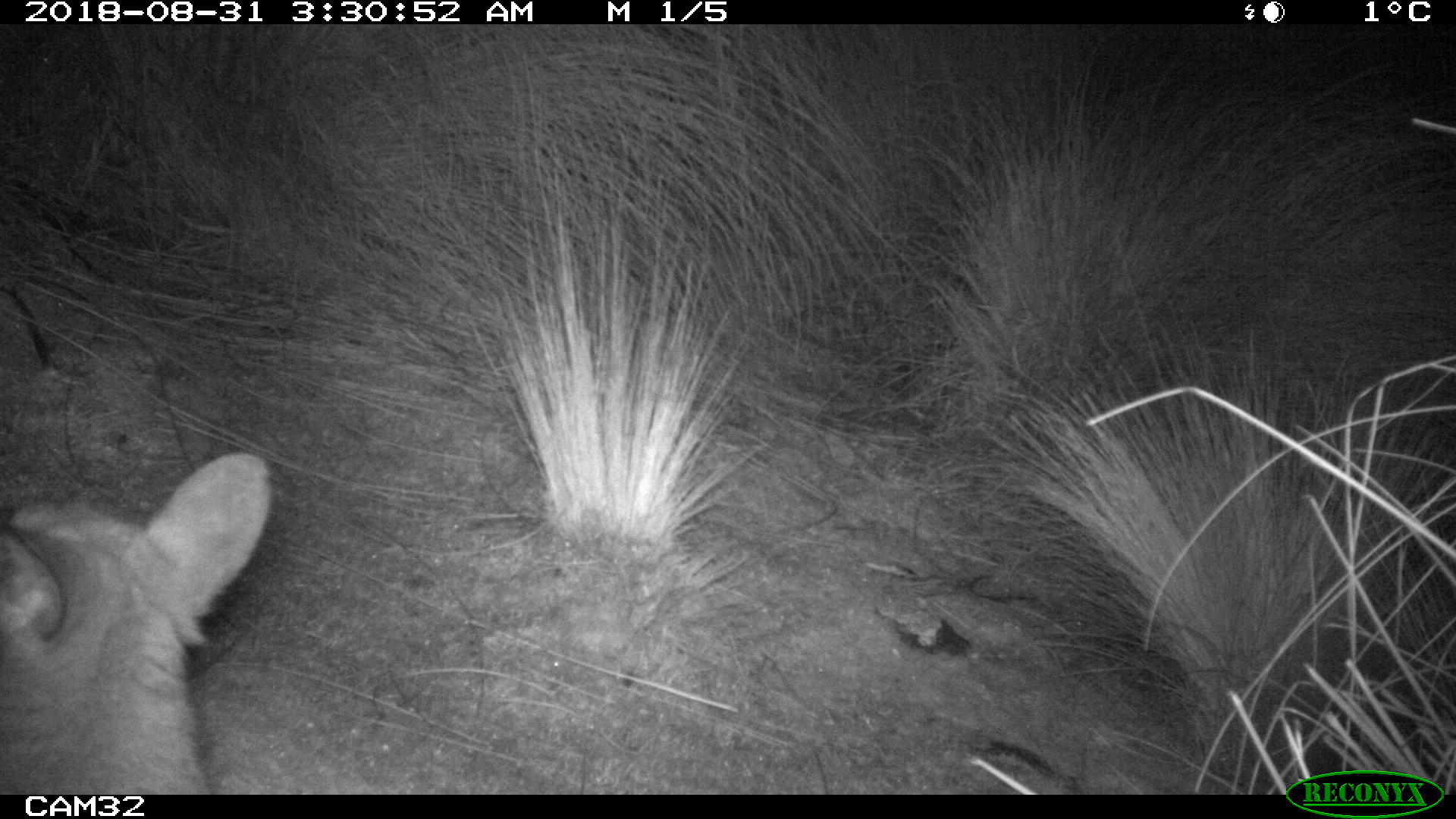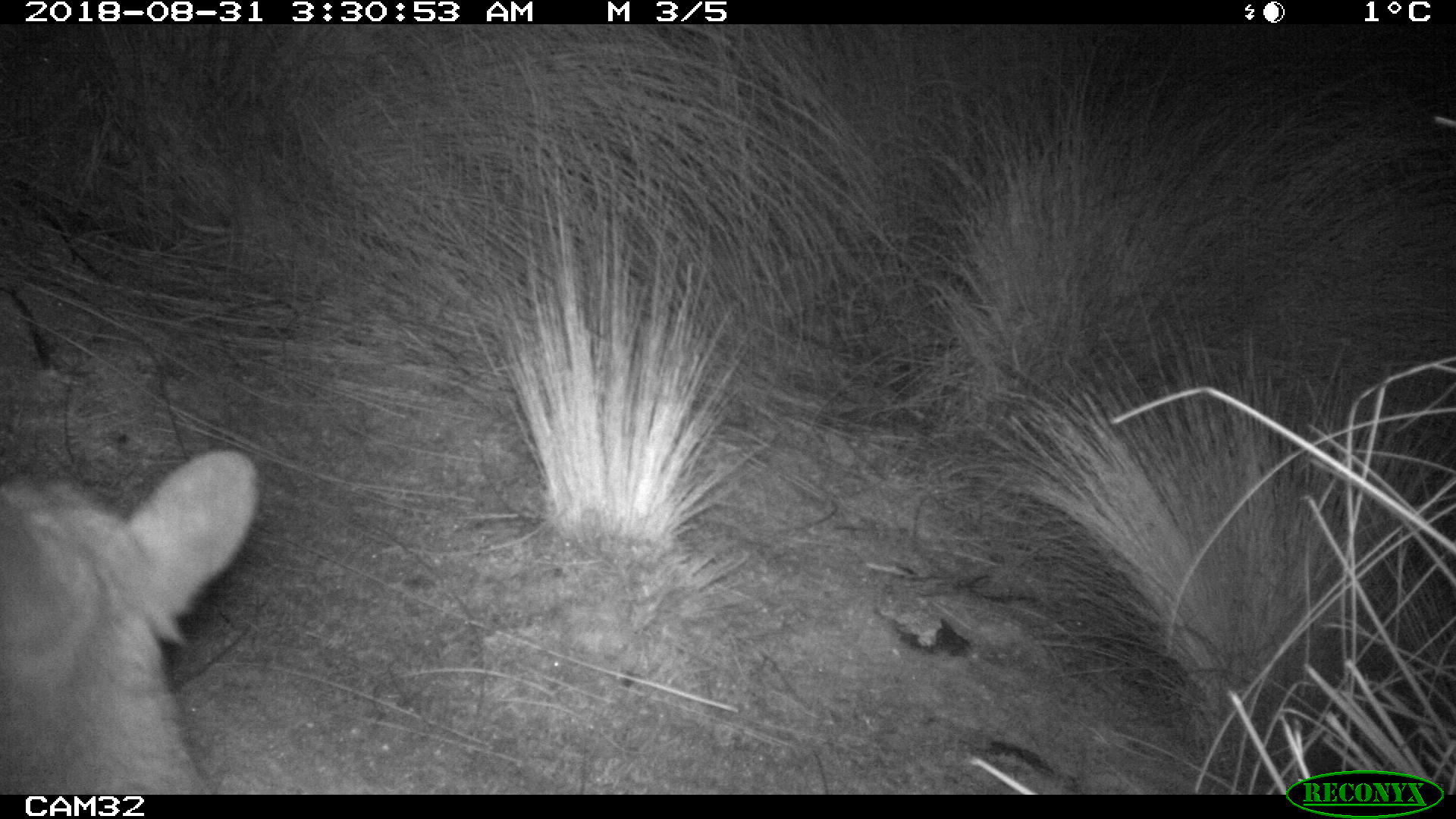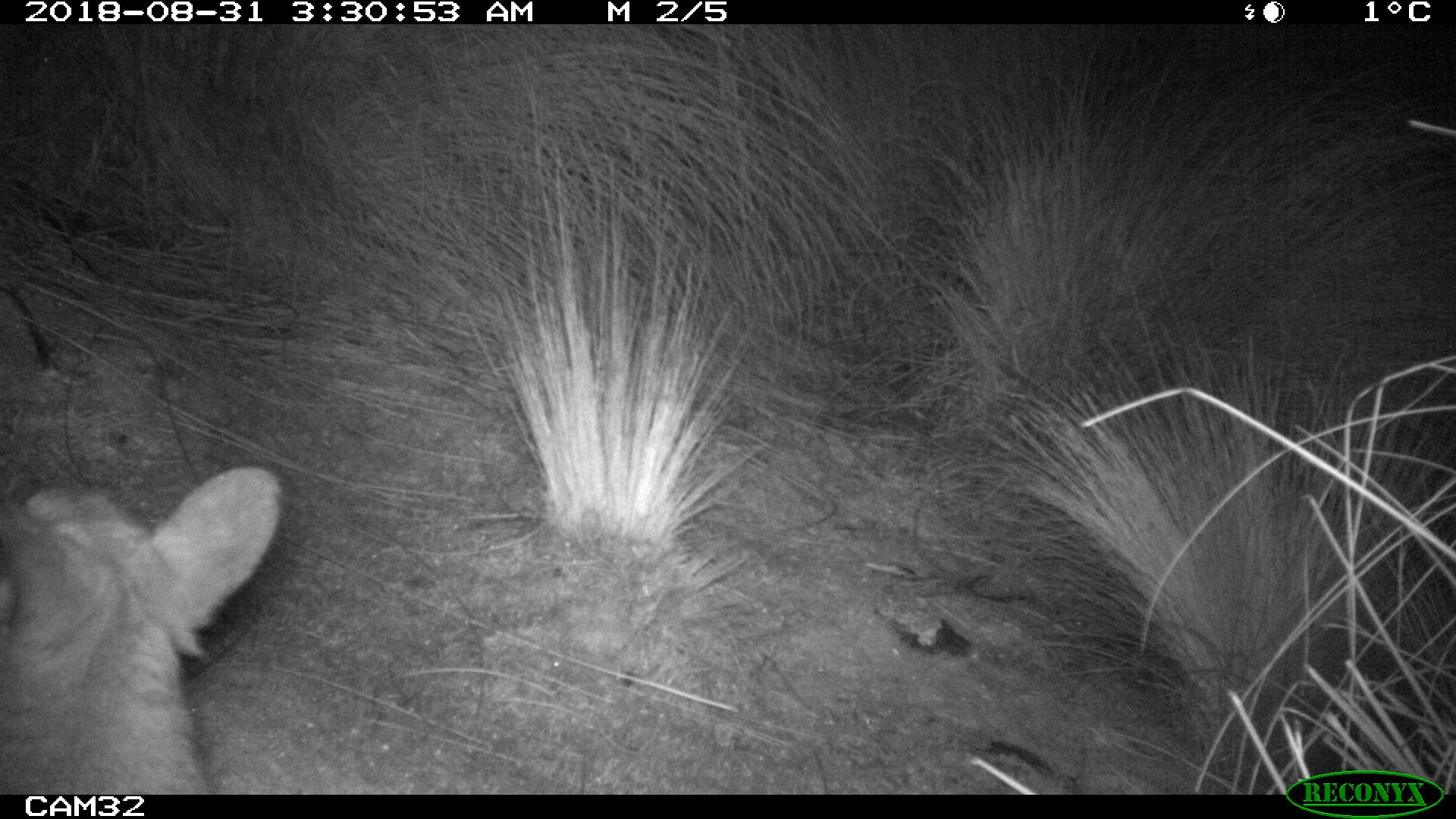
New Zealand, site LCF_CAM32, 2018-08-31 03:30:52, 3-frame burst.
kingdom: Animalia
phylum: Chordata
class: Mammalia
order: Diprotodontia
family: Macropodidae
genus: Notamacropus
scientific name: Notamacropus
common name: wallaby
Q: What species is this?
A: Wallaby (Notamacropus).